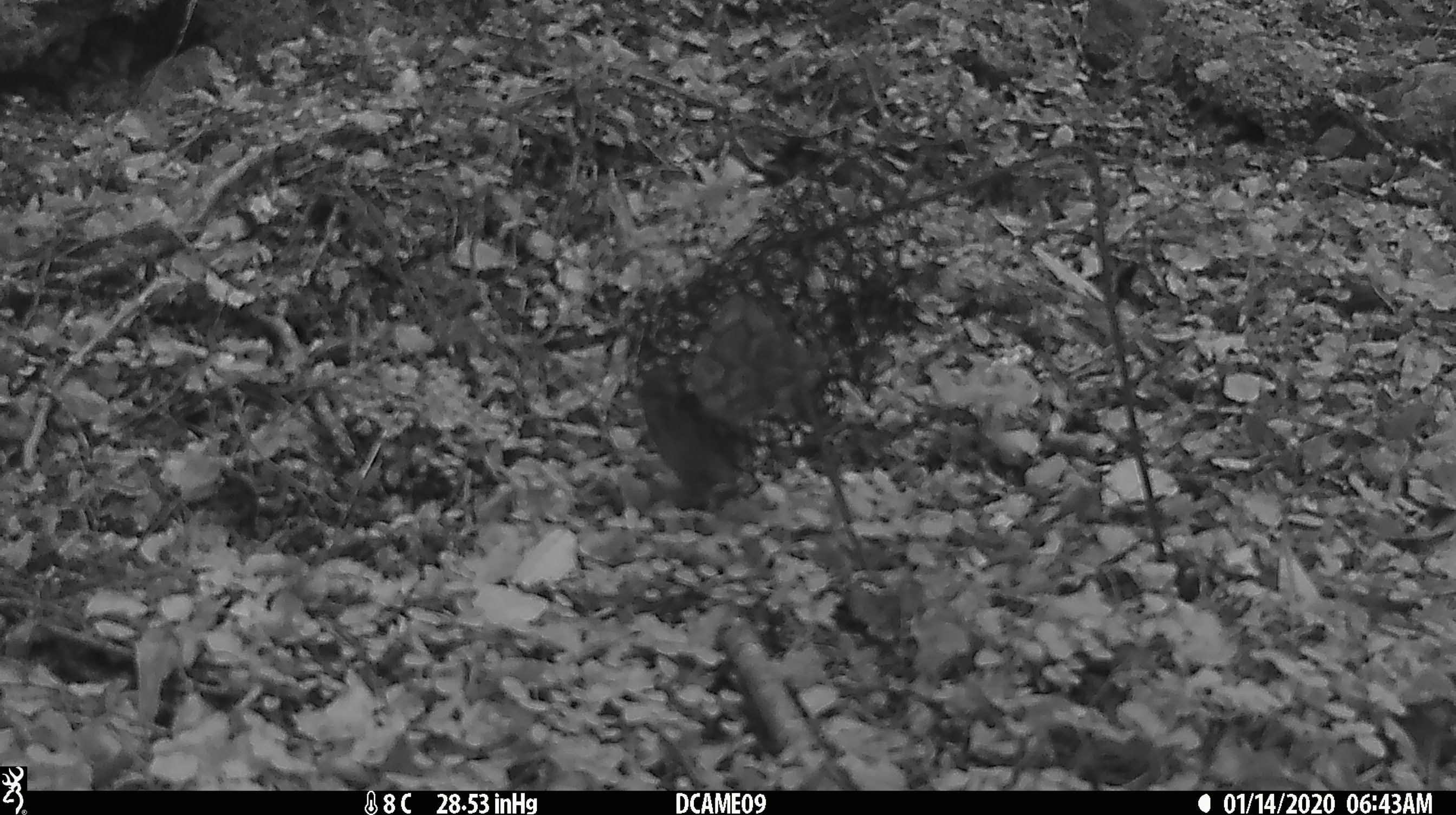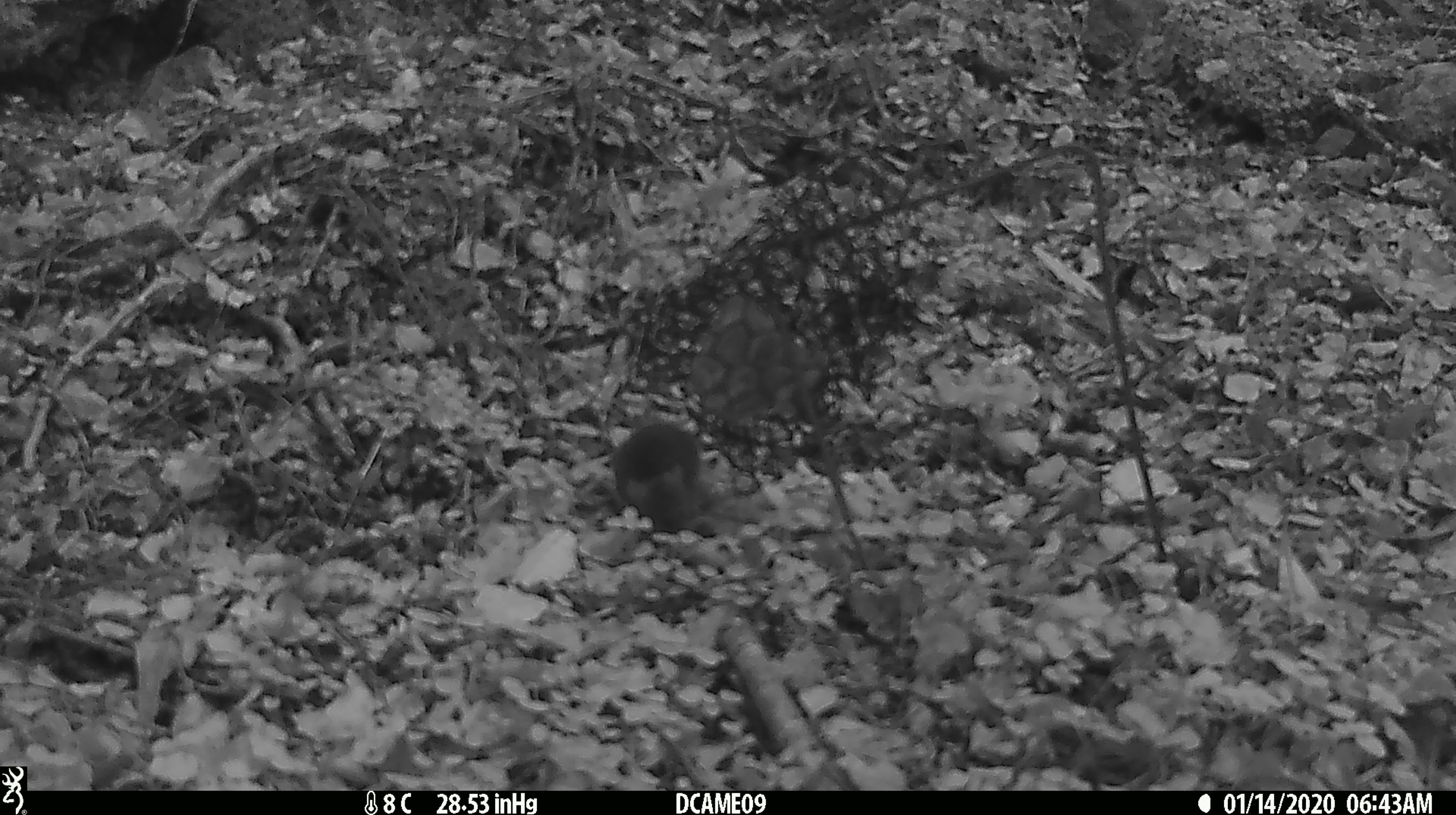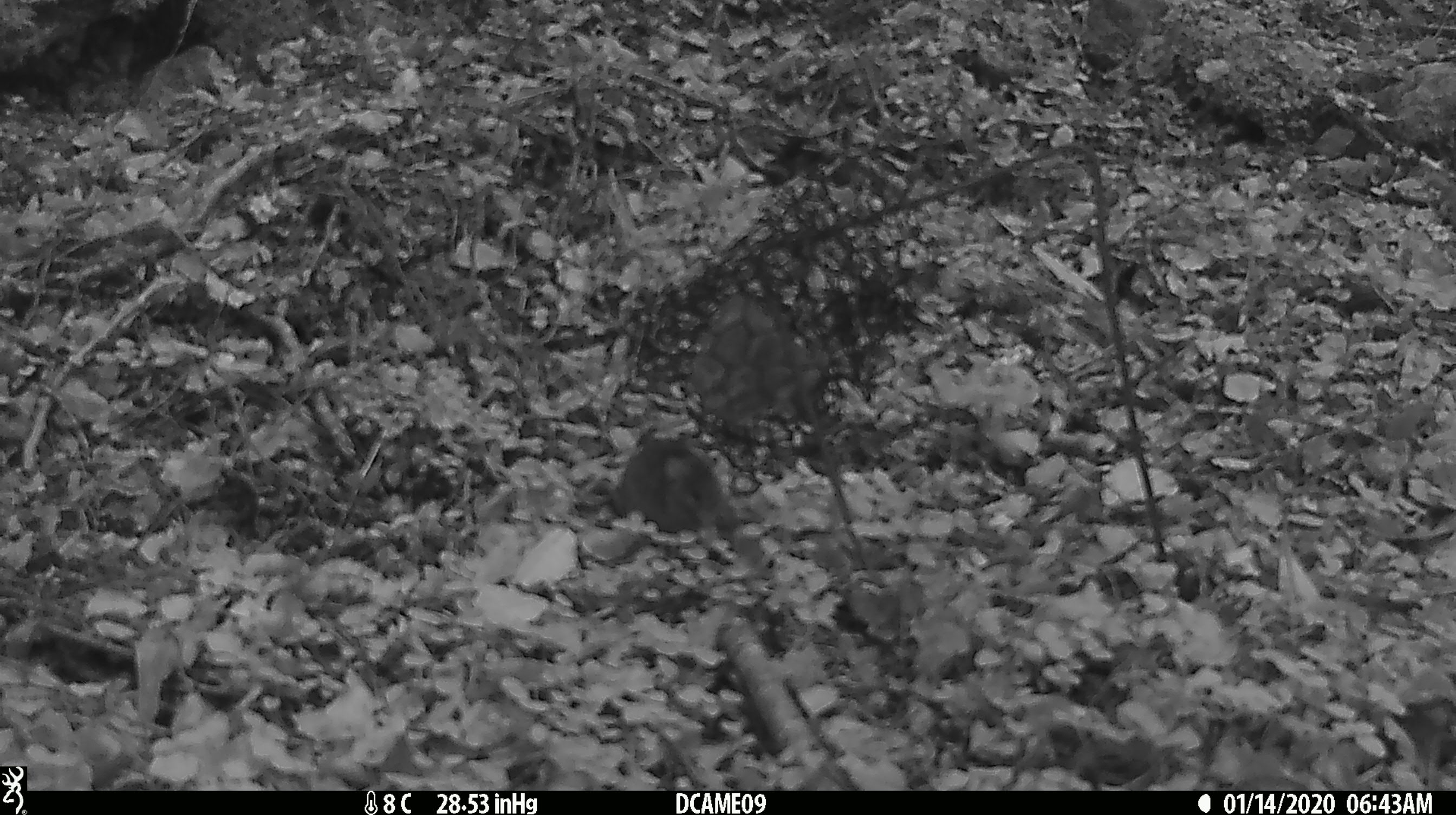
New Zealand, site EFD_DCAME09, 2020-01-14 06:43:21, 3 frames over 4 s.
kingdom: Animalia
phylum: Chordata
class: Mammalia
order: Rodentia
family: Muridae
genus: Mus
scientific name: Mus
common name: mouse